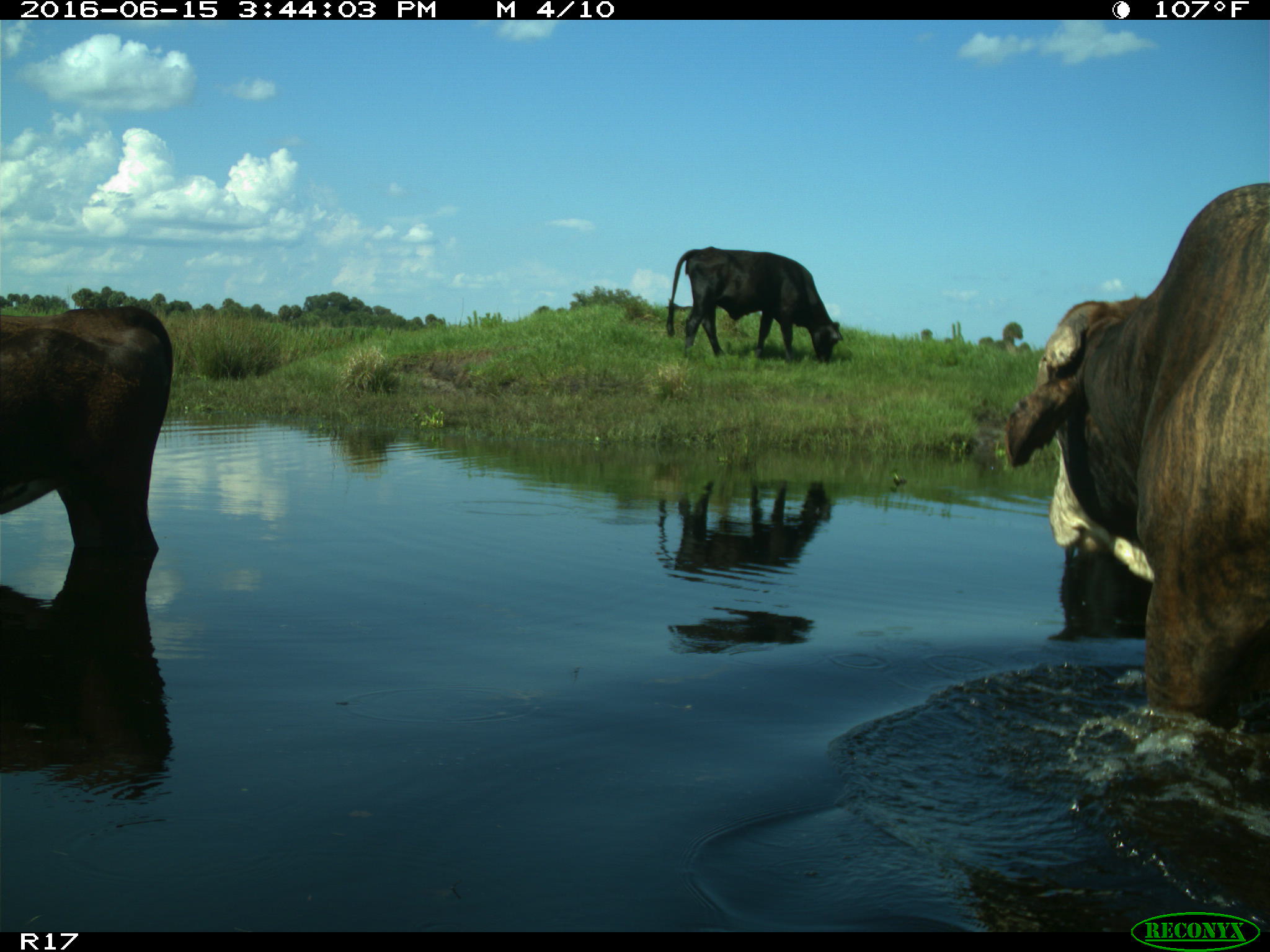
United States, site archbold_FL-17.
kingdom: Animalia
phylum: Chordata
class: Mammalia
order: Artiodactyla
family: Bovidae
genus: Bos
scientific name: Bos taurus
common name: domestic cow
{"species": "Bos taurus (domestic cow)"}